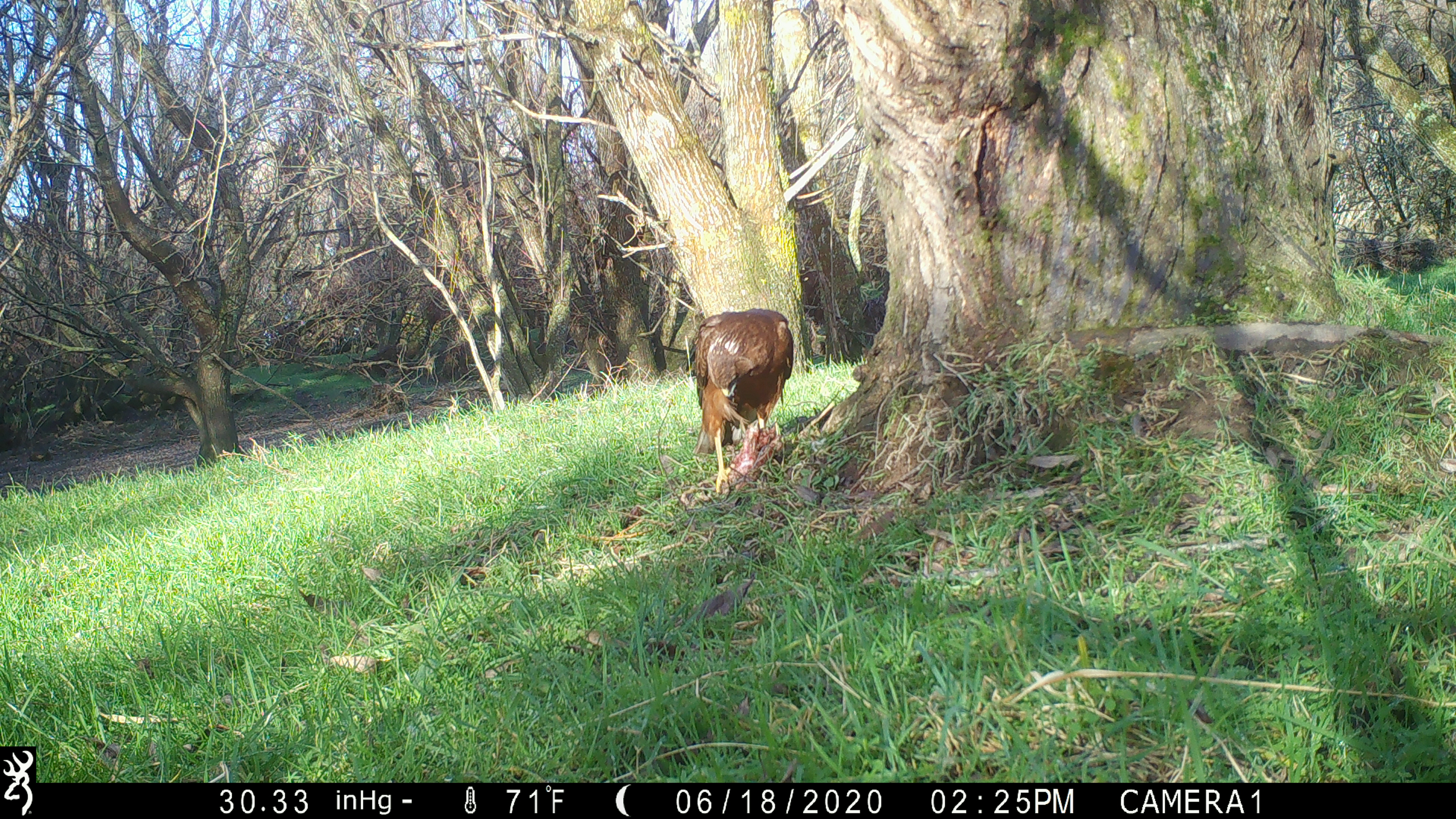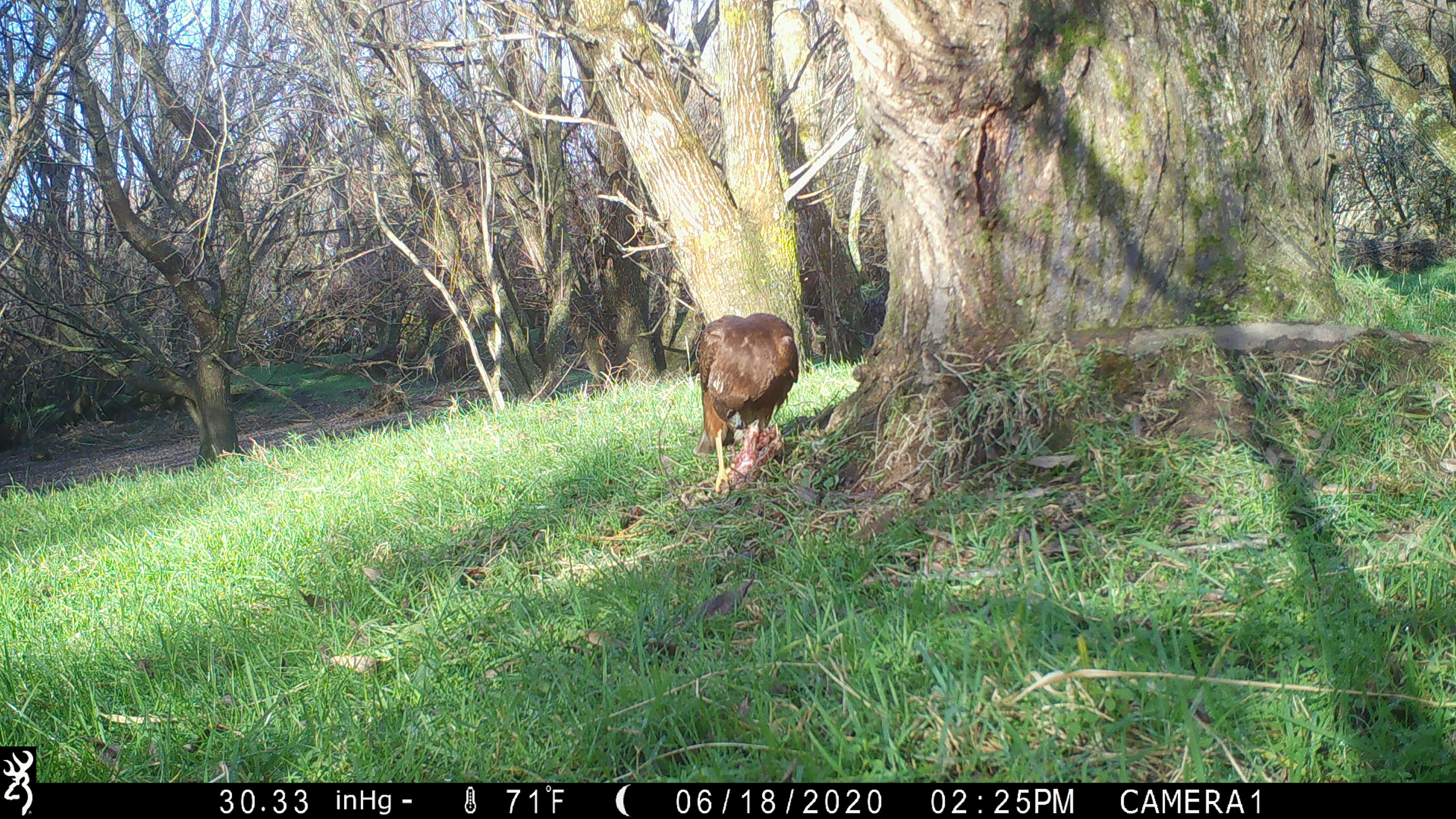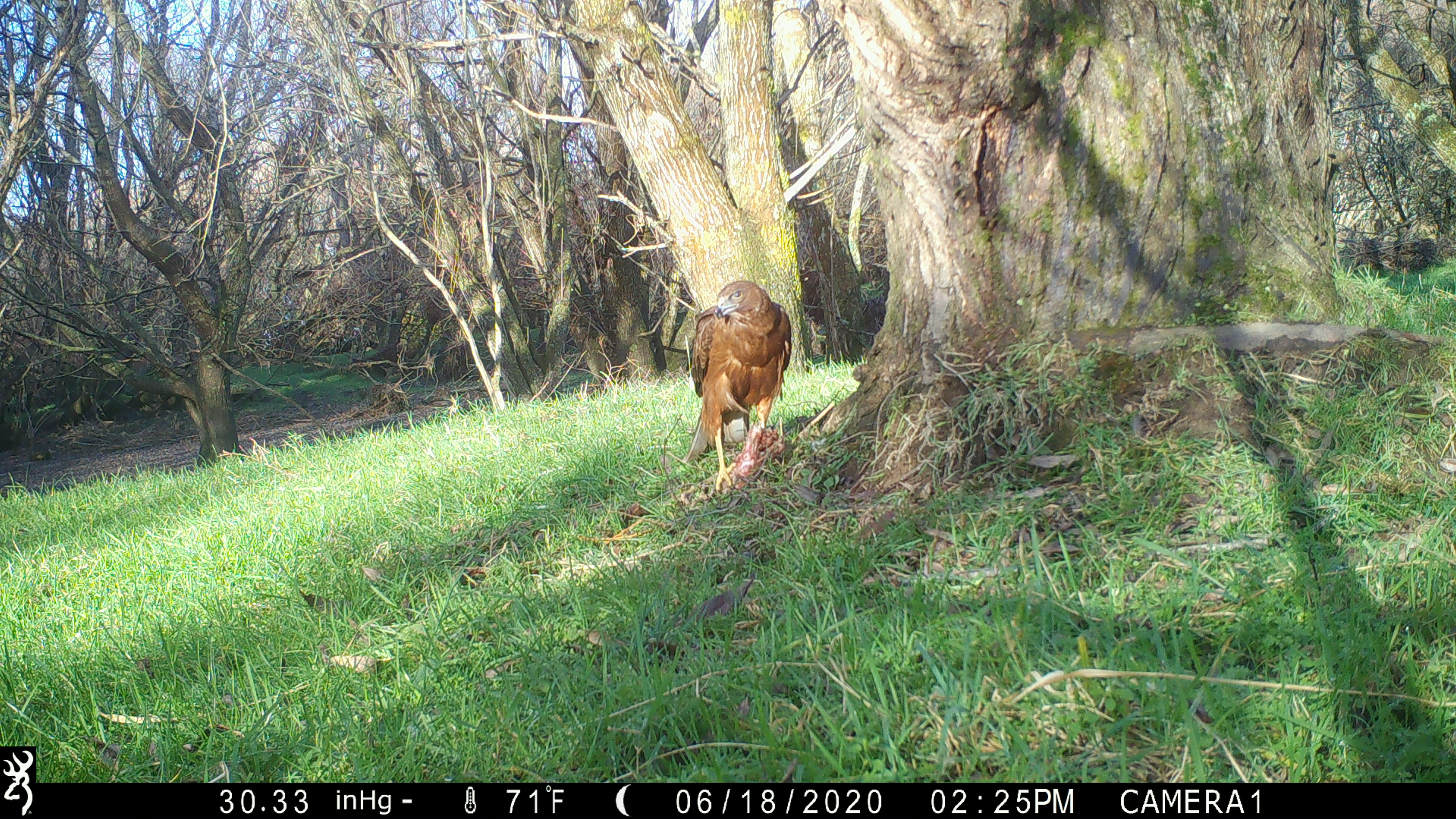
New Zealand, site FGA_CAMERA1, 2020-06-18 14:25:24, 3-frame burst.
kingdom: Animalia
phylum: Chordata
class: Aves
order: Accipitriformes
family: Accipitridae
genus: Circus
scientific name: Circus approximans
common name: swamp harrier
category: harrier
Harrier (swamp harrier) (Circus approximans).